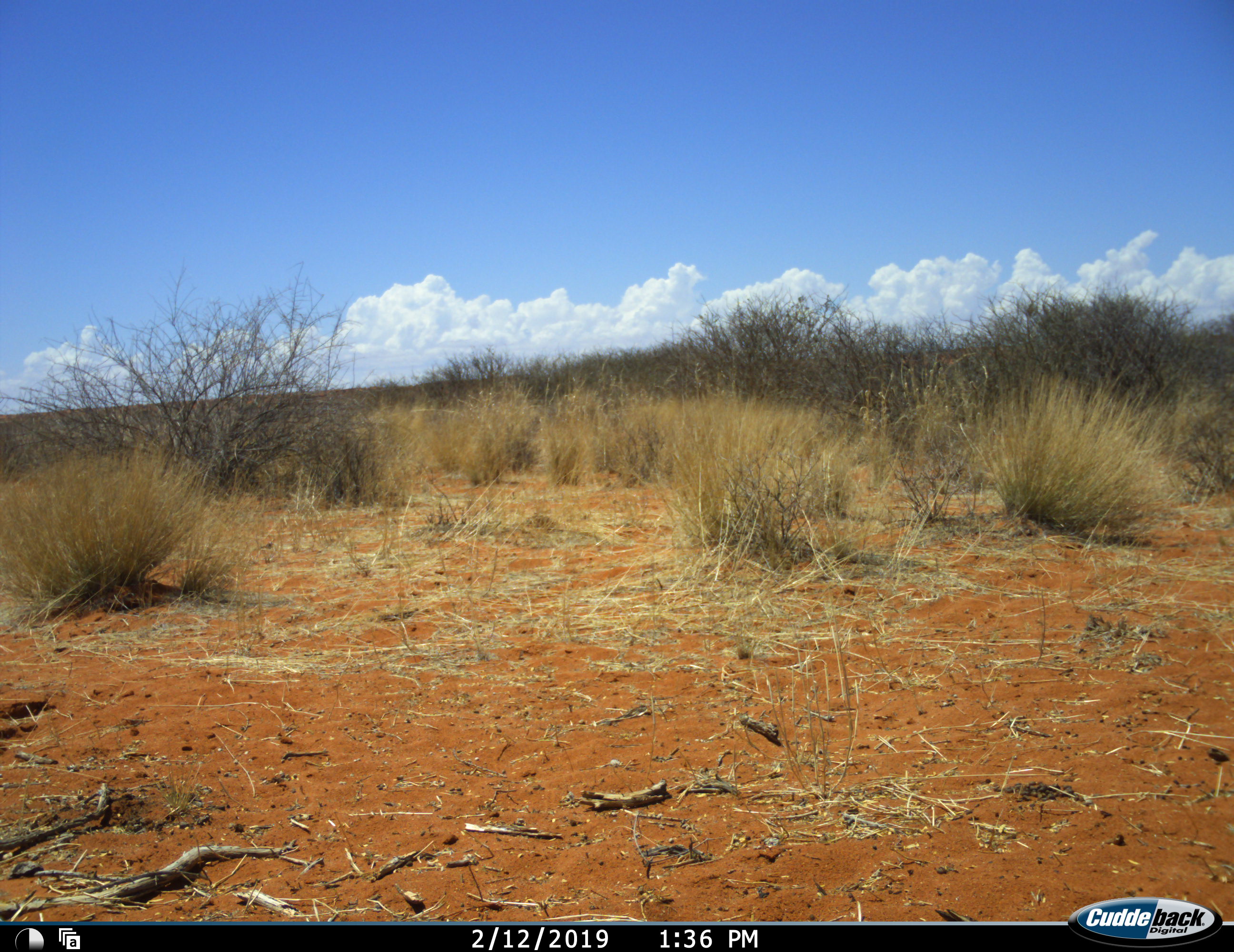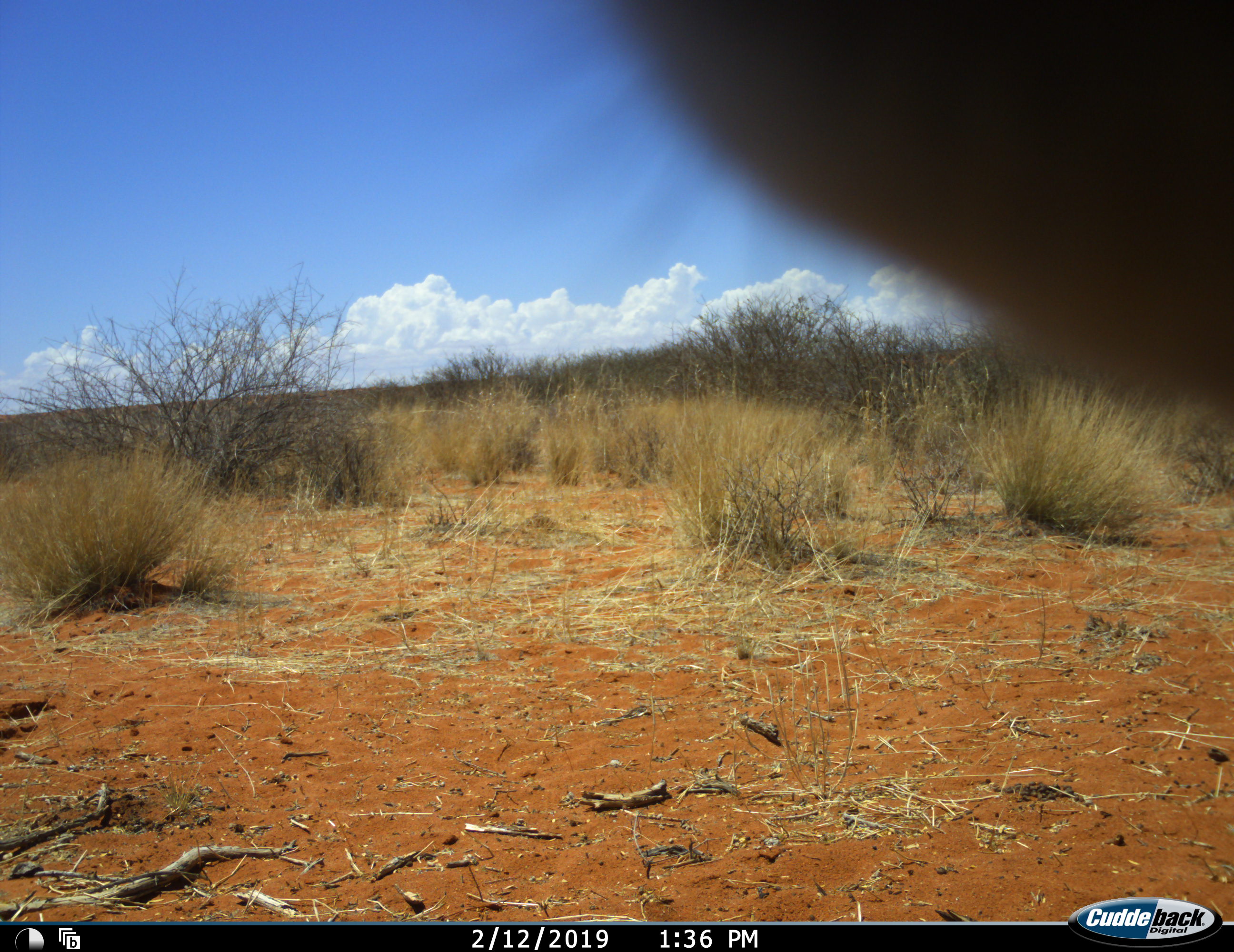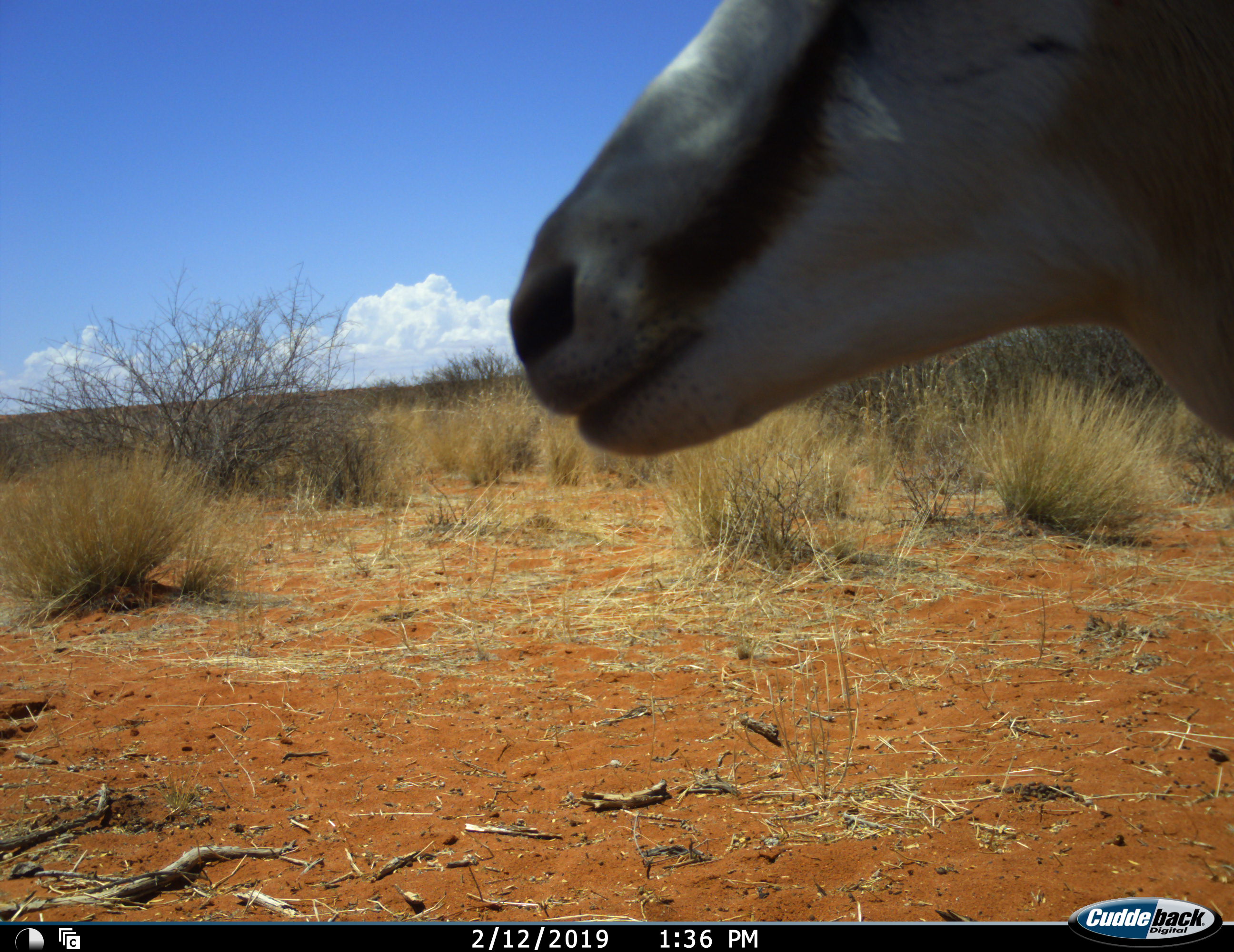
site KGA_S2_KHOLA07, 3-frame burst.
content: unidentified animal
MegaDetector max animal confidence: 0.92